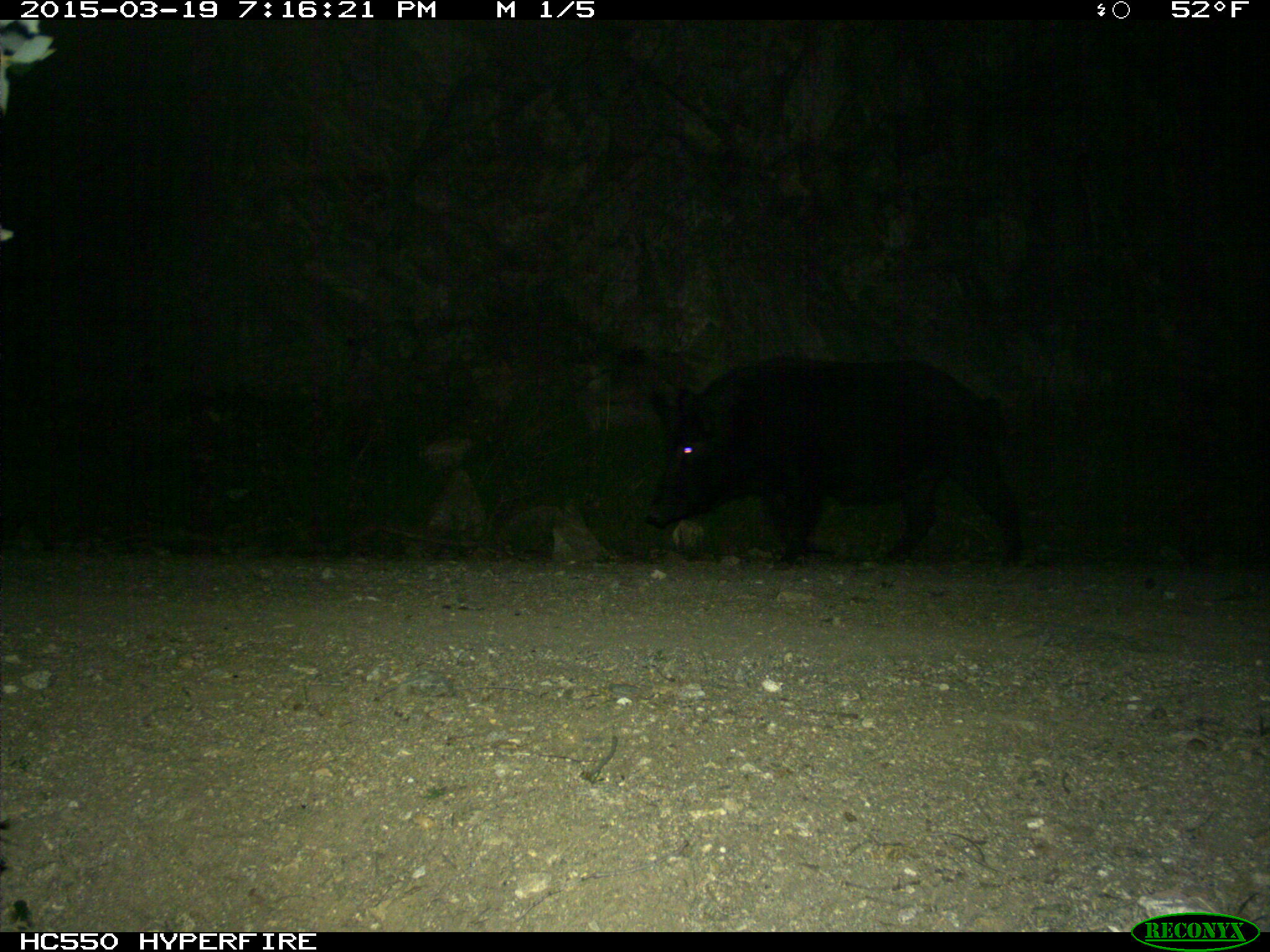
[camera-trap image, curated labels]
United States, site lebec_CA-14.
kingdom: Animalia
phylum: Chordata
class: Mammalia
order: Artiodactyla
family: Suidae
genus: Sus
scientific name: Sus scrofa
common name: wild boar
Sus scrofa (wild boar).